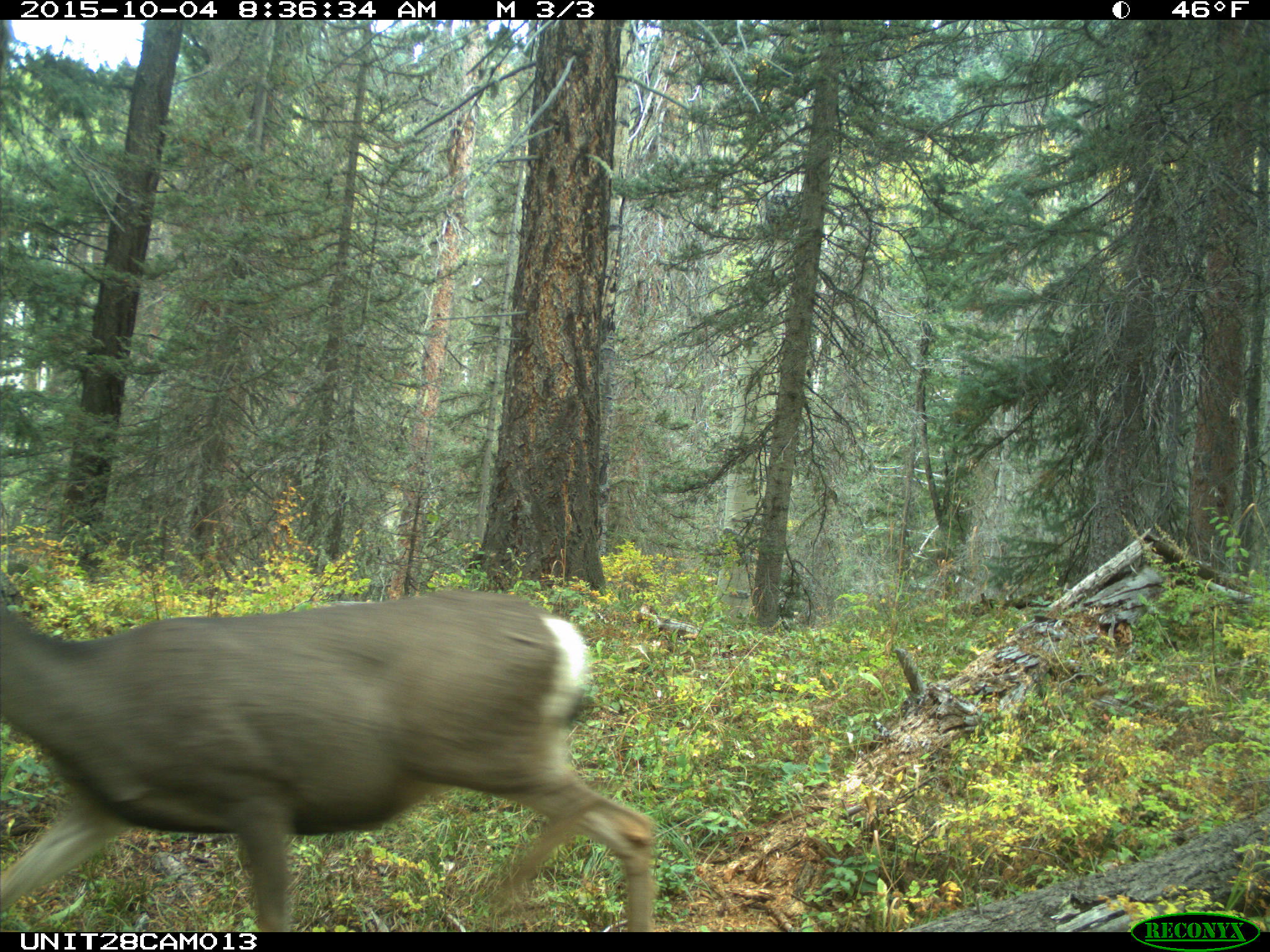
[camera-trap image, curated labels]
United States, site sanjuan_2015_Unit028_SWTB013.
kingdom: Animalia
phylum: Chordata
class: Mammalia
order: Artiodactyla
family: Cervidae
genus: Odocoileus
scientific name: Odocoileus hemionus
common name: mule deer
Odocoileus hemionus (mule deer).